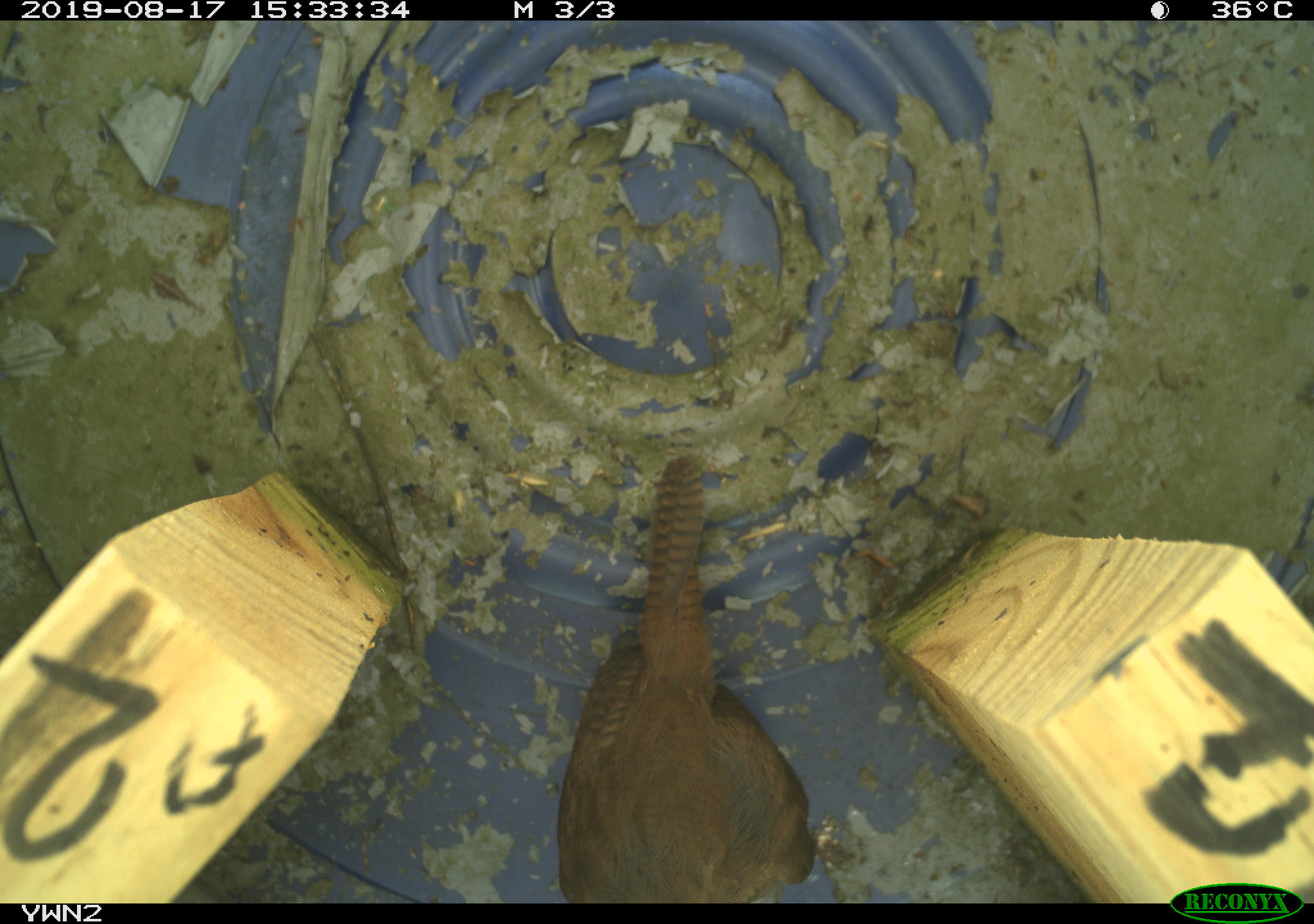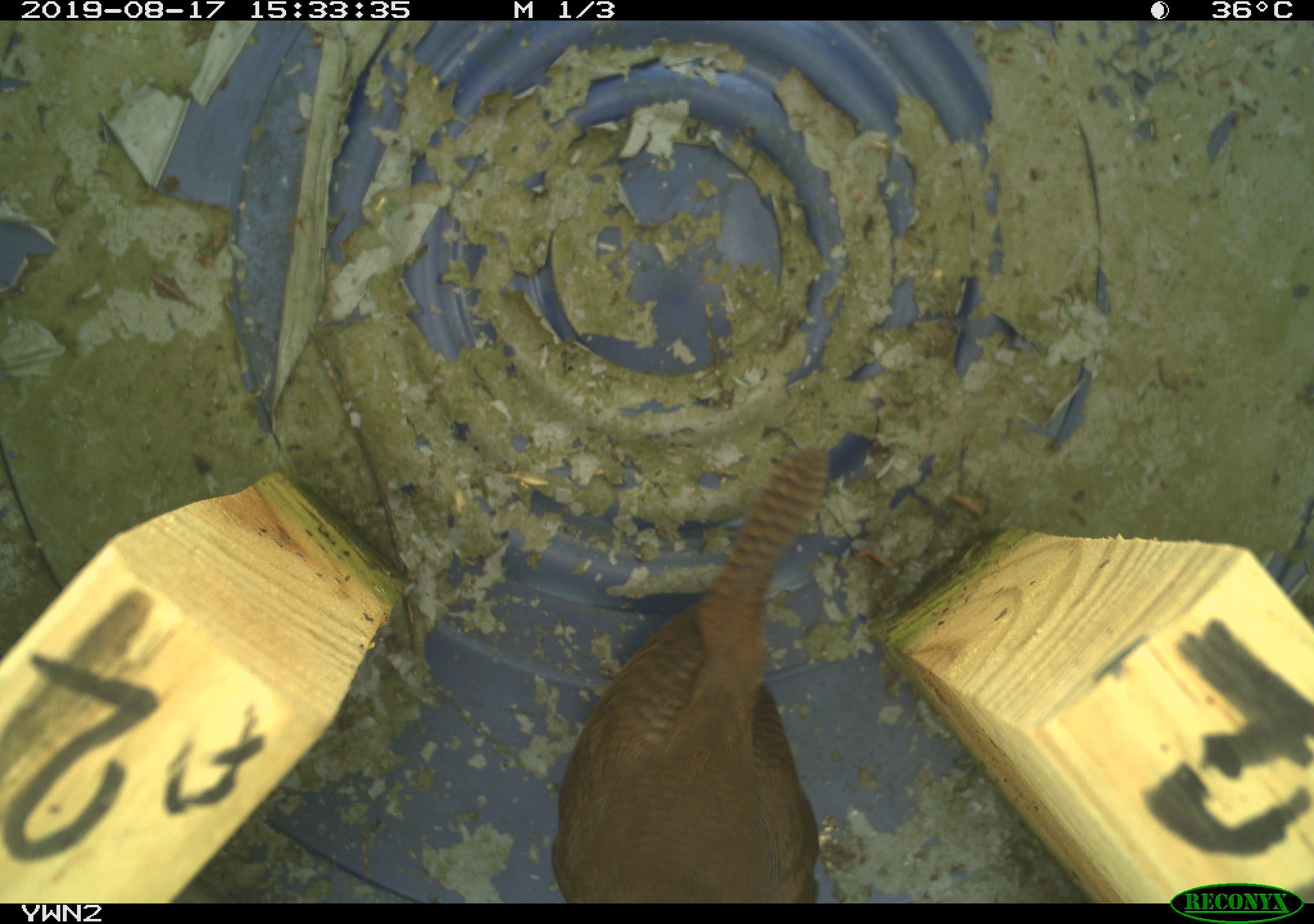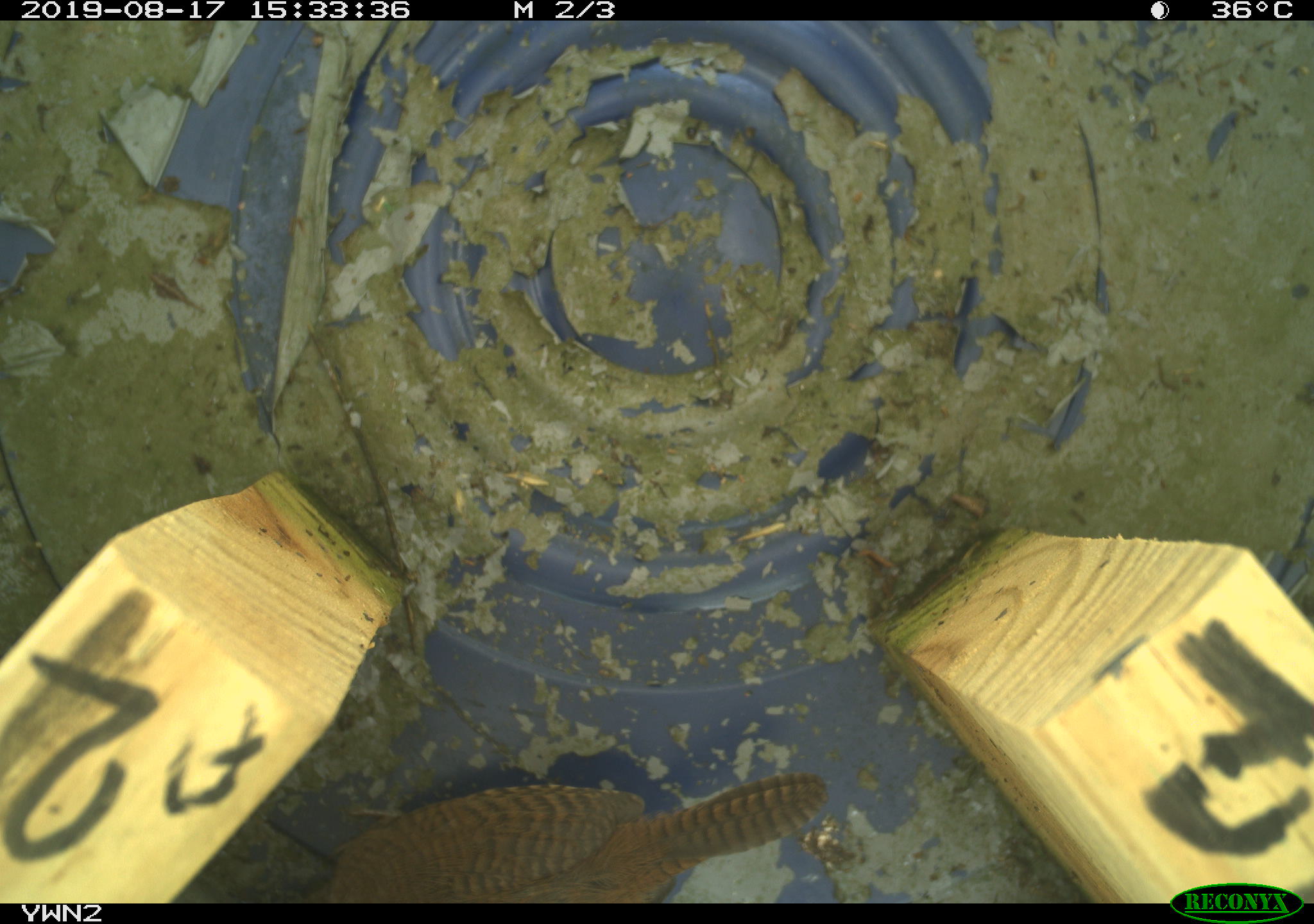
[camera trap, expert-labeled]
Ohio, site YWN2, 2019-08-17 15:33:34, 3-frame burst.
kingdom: Animalia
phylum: Chordata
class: Aves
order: Passeriformes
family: Troglodytidae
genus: Troglodytes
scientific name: Troglodytes aedon aedon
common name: northern house wren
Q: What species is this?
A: Northern house wren (Troglodytes aedon aedon).